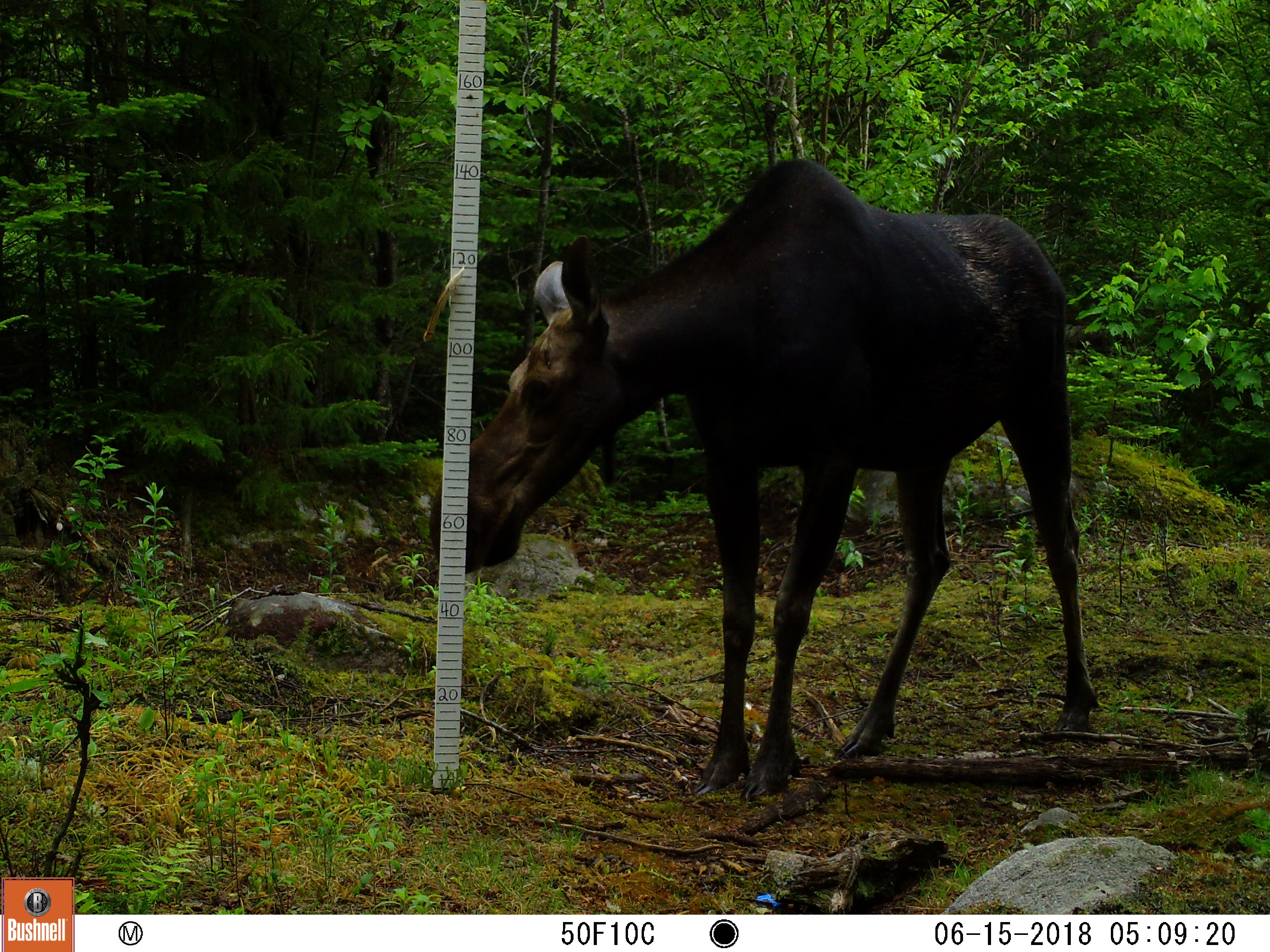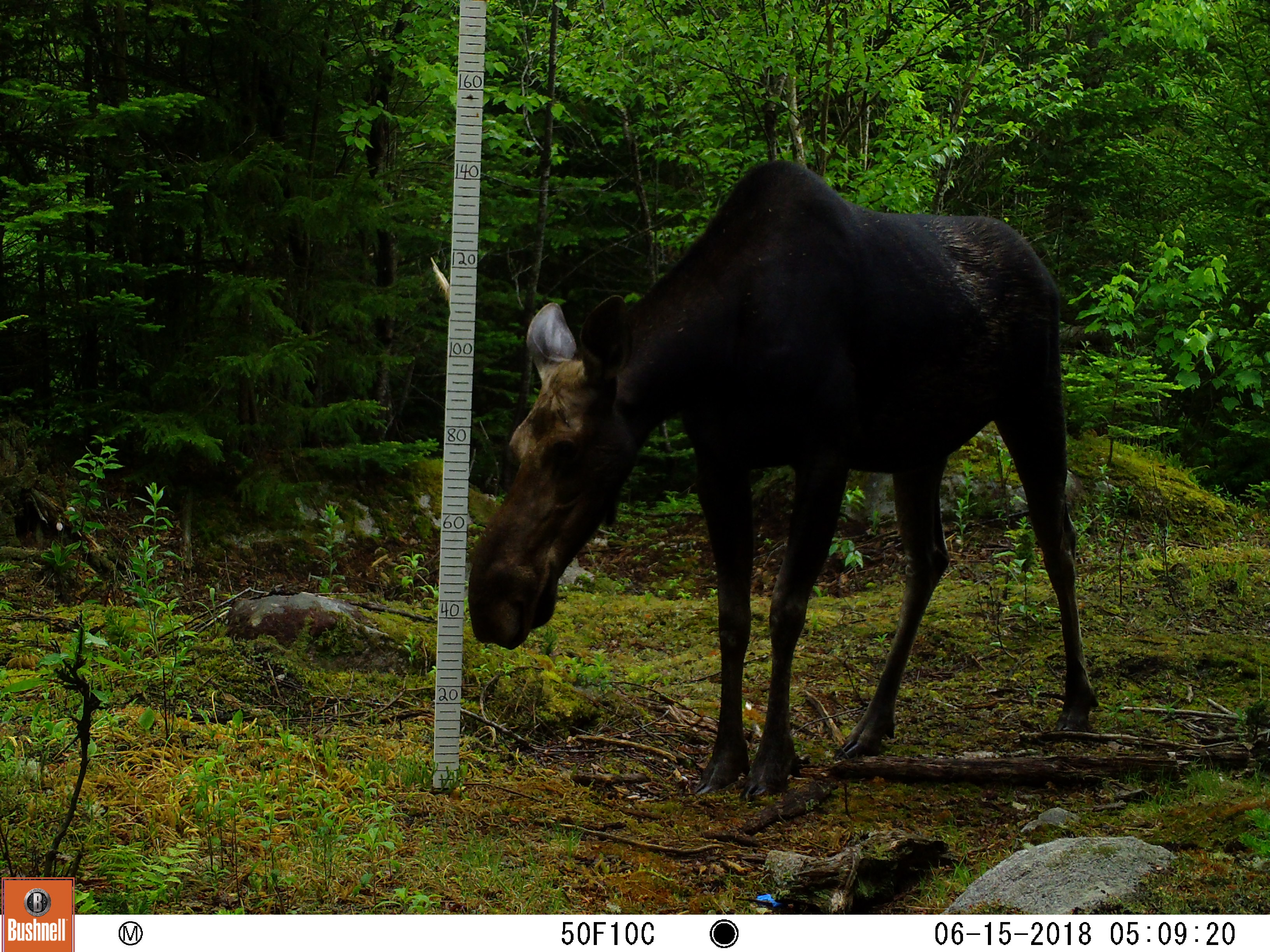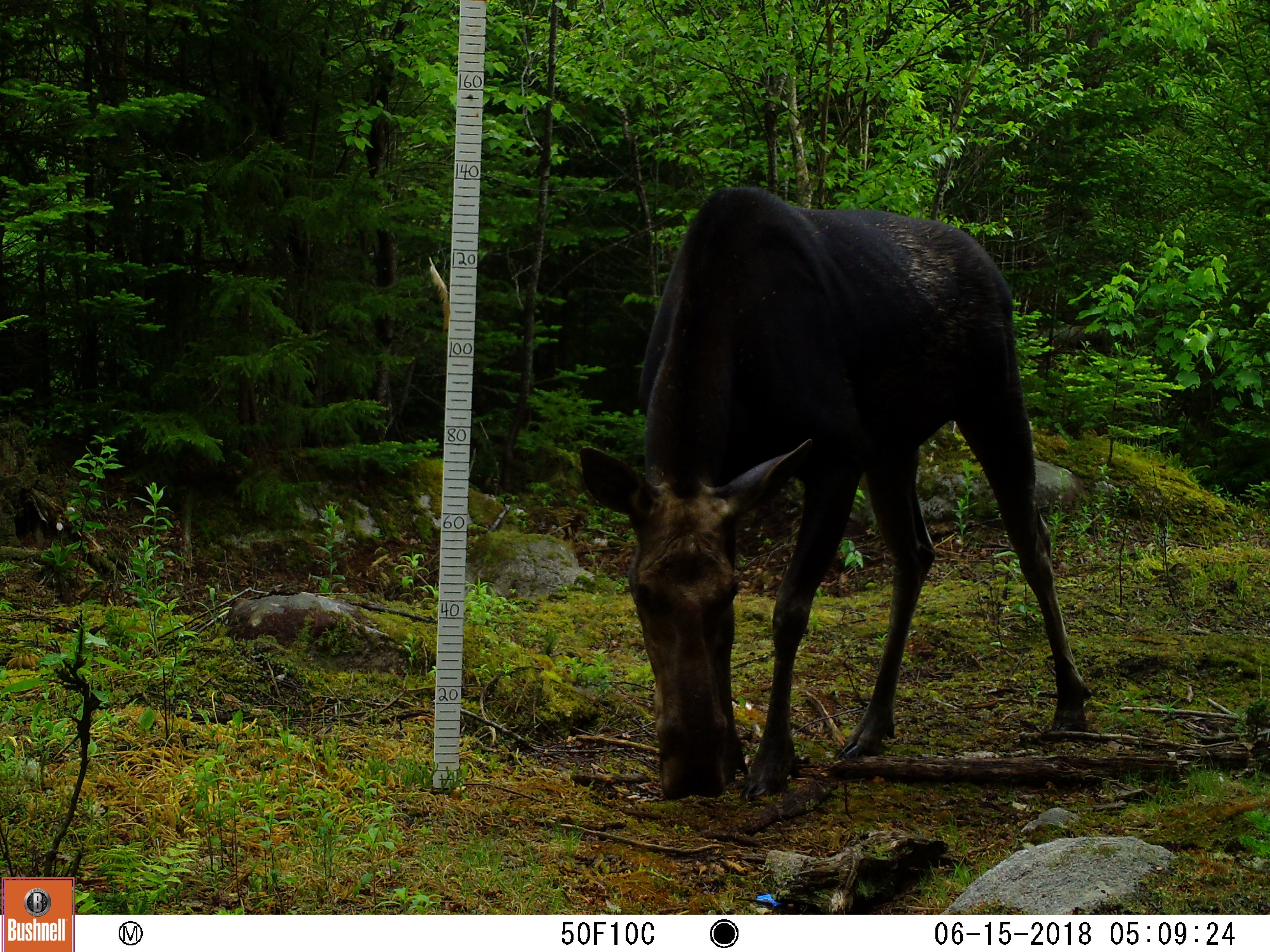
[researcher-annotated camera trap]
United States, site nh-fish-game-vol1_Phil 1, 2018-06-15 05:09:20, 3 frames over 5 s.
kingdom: Animalia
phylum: Chordata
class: Mammalia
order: Artiodactyla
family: Cervidae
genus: Alces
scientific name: Alces alces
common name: moose